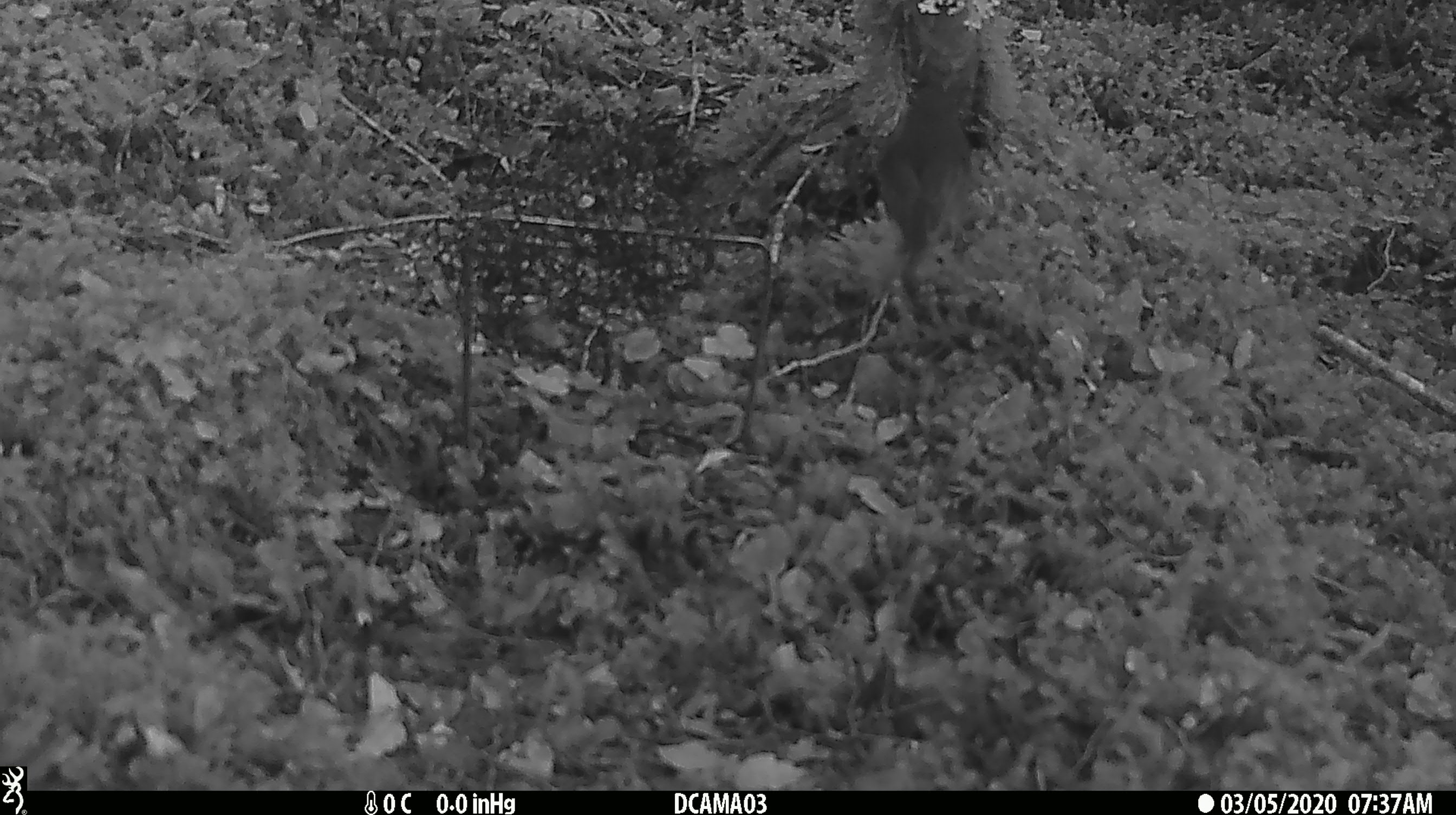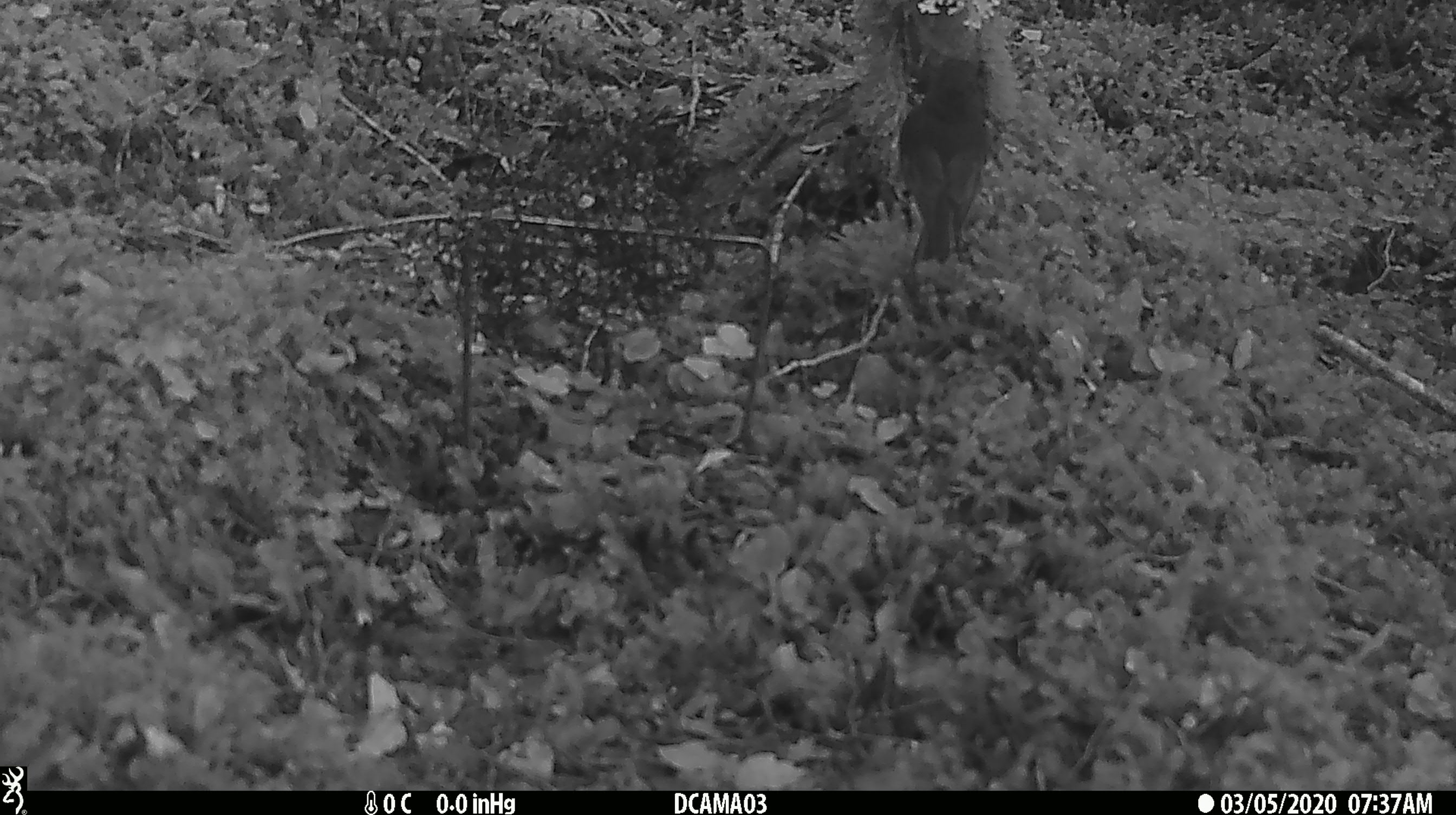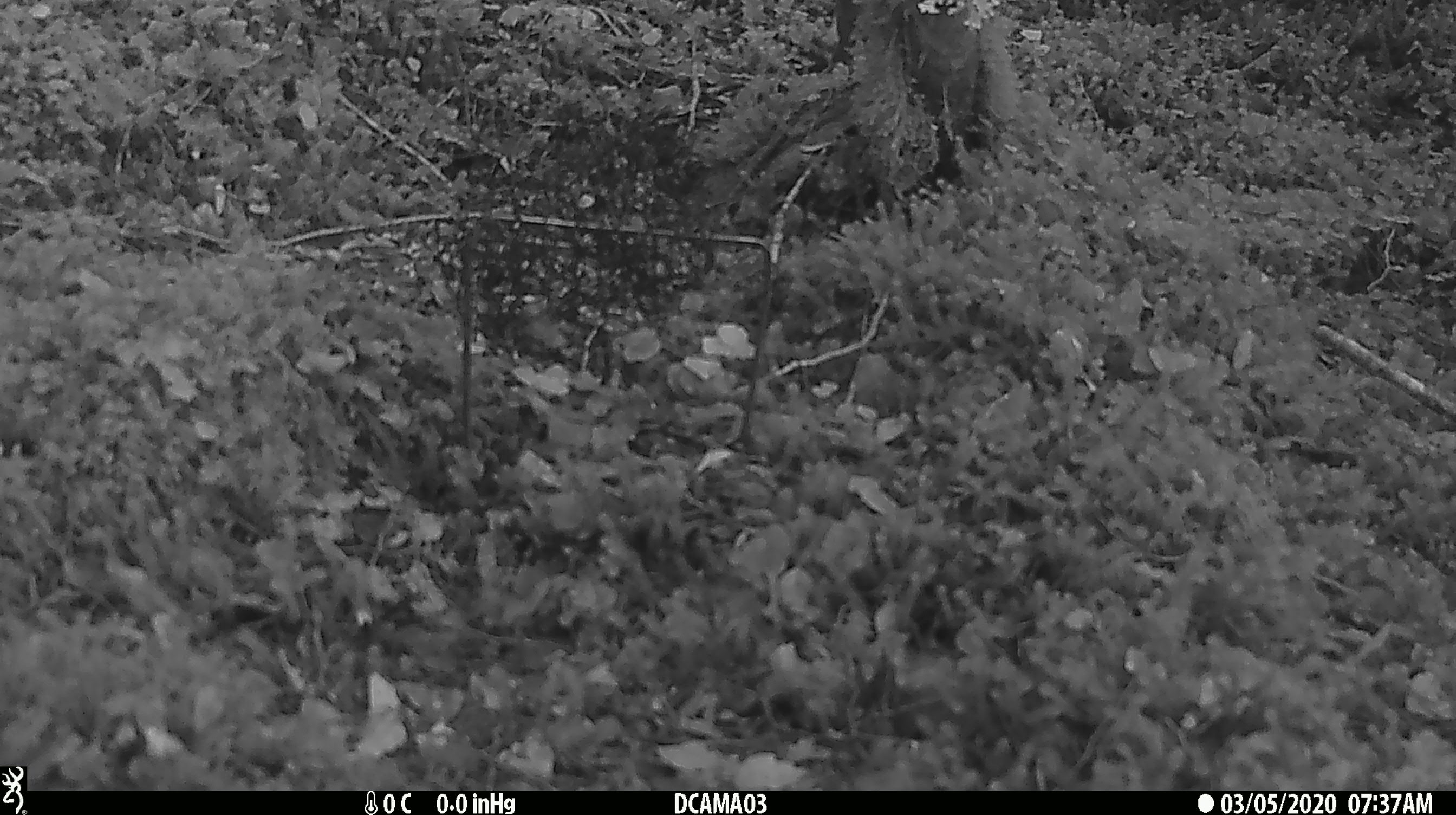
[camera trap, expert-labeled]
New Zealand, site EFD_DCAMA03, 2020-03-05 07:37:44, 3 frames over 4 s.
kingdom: Animalia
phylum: Chordata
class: Aves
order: Passeriformes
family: Petroicidae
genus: Petroica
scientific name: Petroica australis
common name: new zealand robin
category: robin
Robin (new zealand robin) (Petroica australis).